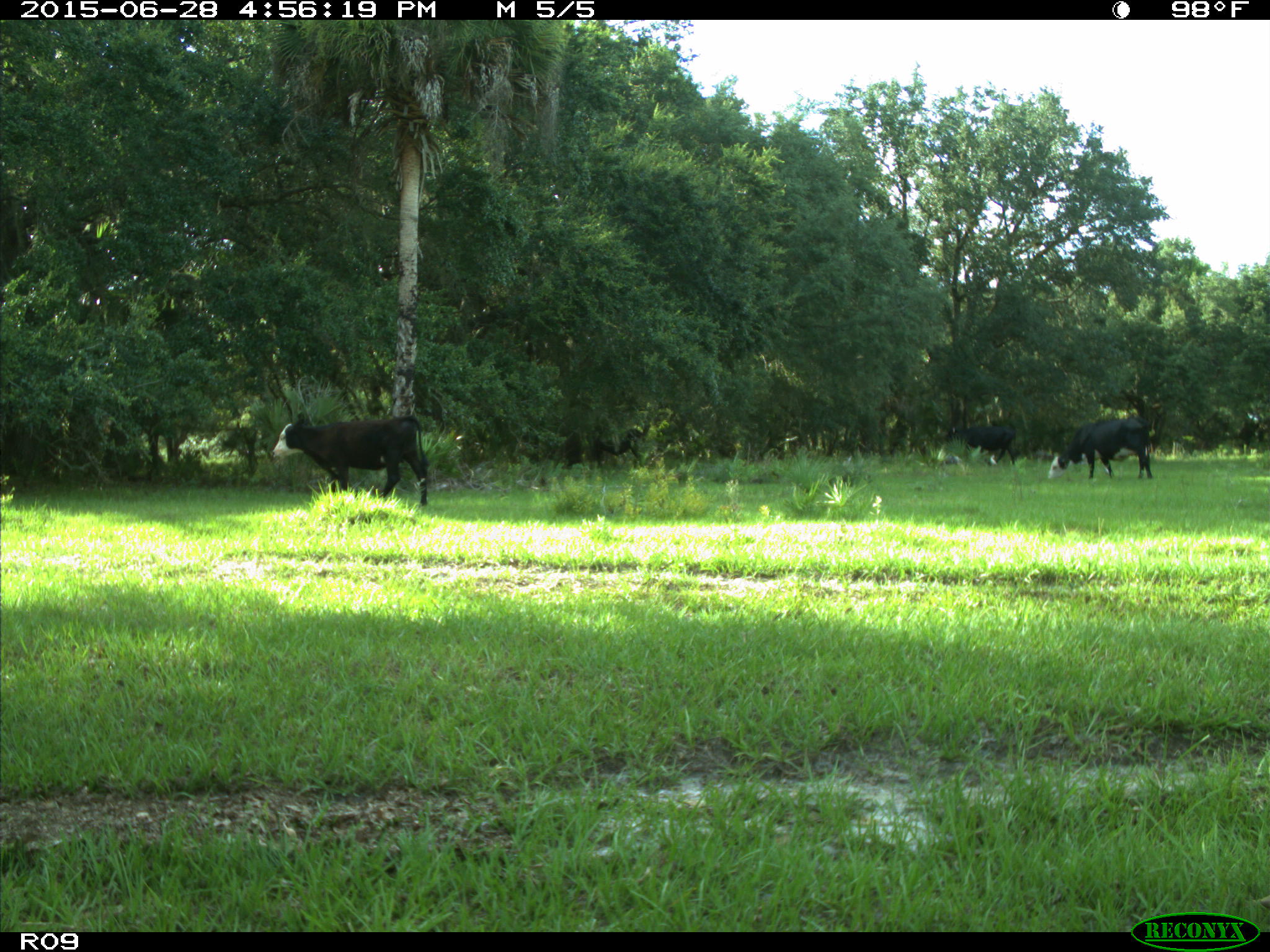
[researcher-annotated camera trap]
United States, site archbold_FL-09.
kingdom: Animalia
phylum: Chordata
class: Mammalia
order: Artiodactyla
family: Bovidae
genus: Bos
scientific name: Bos taurus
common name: domestic cow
Bos taurus (domestic cow).